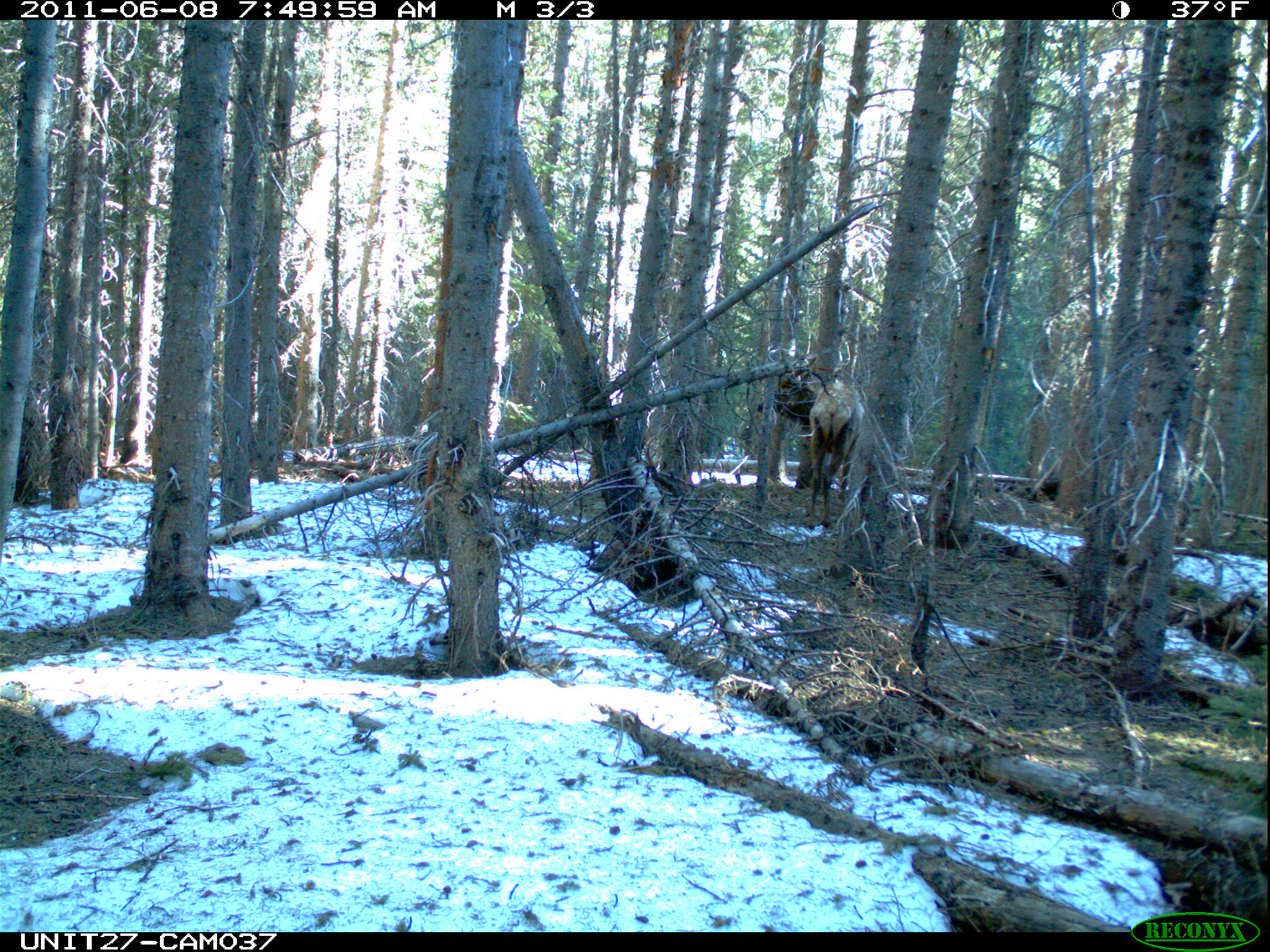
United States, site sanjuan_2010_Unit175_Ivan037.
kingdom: Animalia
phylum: Chordata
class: Mammalia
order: Artiodactyla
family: Cervidae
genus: Cervus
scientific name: Cervus elaphus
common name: red deer